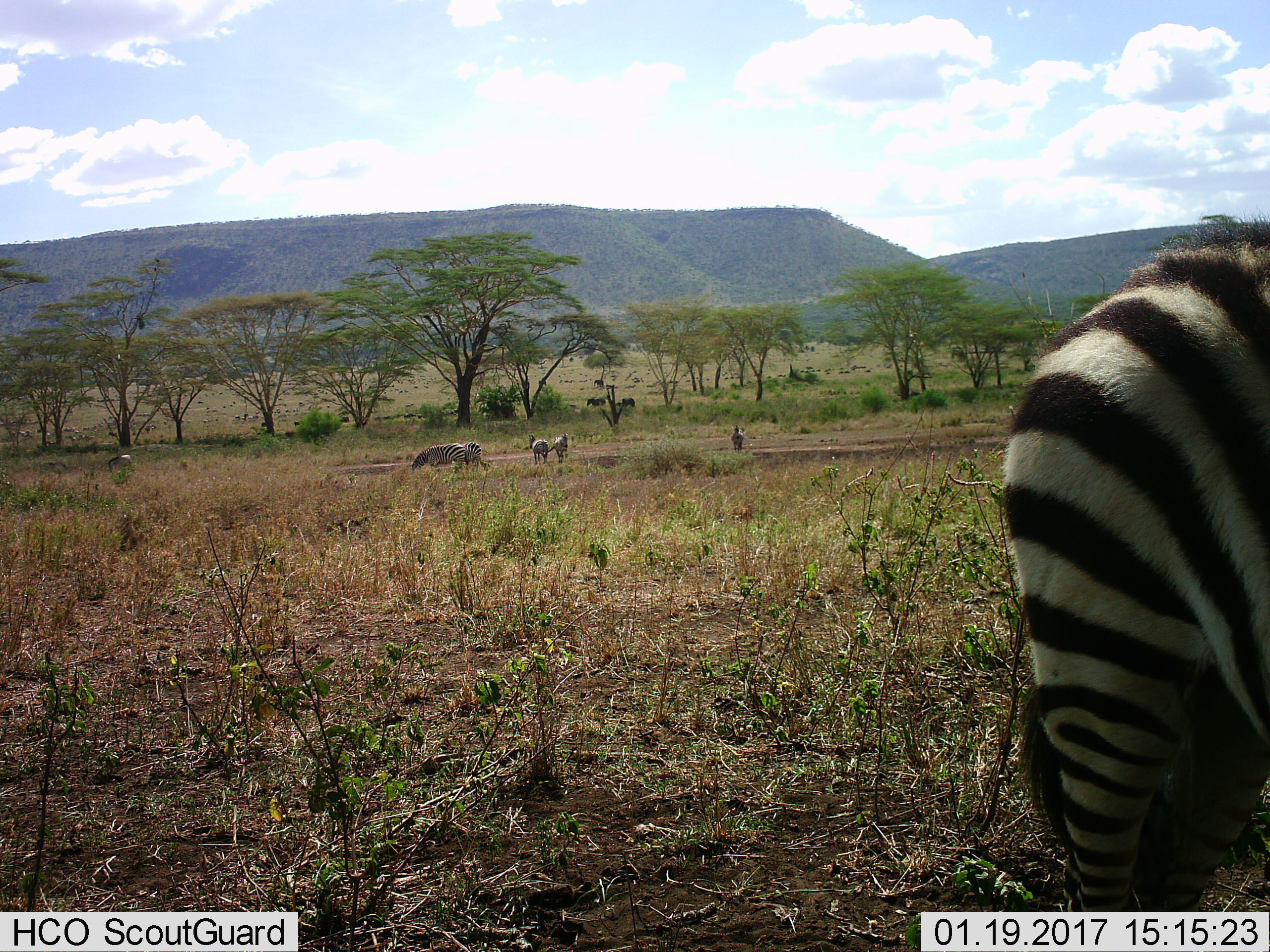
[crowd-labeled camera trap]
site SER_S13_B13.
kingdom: Animalia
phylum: Chordata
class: Mammalia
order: Perissodactyla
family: Equidae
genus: Equus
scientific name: Equus quagga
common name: plains zebra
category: zebraplains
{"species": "zebraplains (plains zebra) (Equus quagga)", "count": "7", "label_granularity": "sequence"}